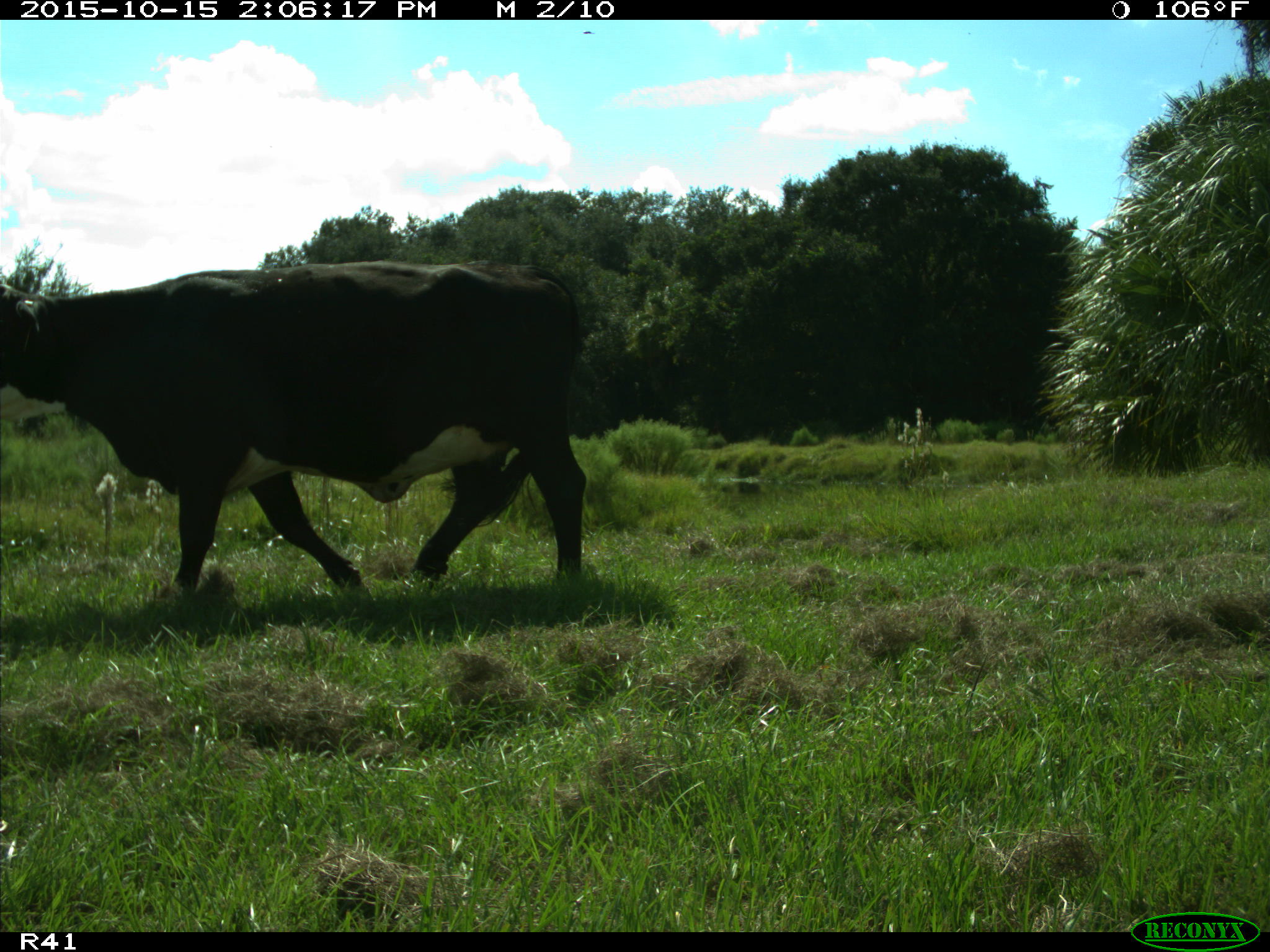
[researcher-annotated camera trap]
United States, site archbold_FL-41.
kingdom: Animalia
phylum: Chordata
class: Mammalia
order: Artiodactyla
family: Bovidae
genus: Bos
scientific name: Bos taurus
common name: domestic cow